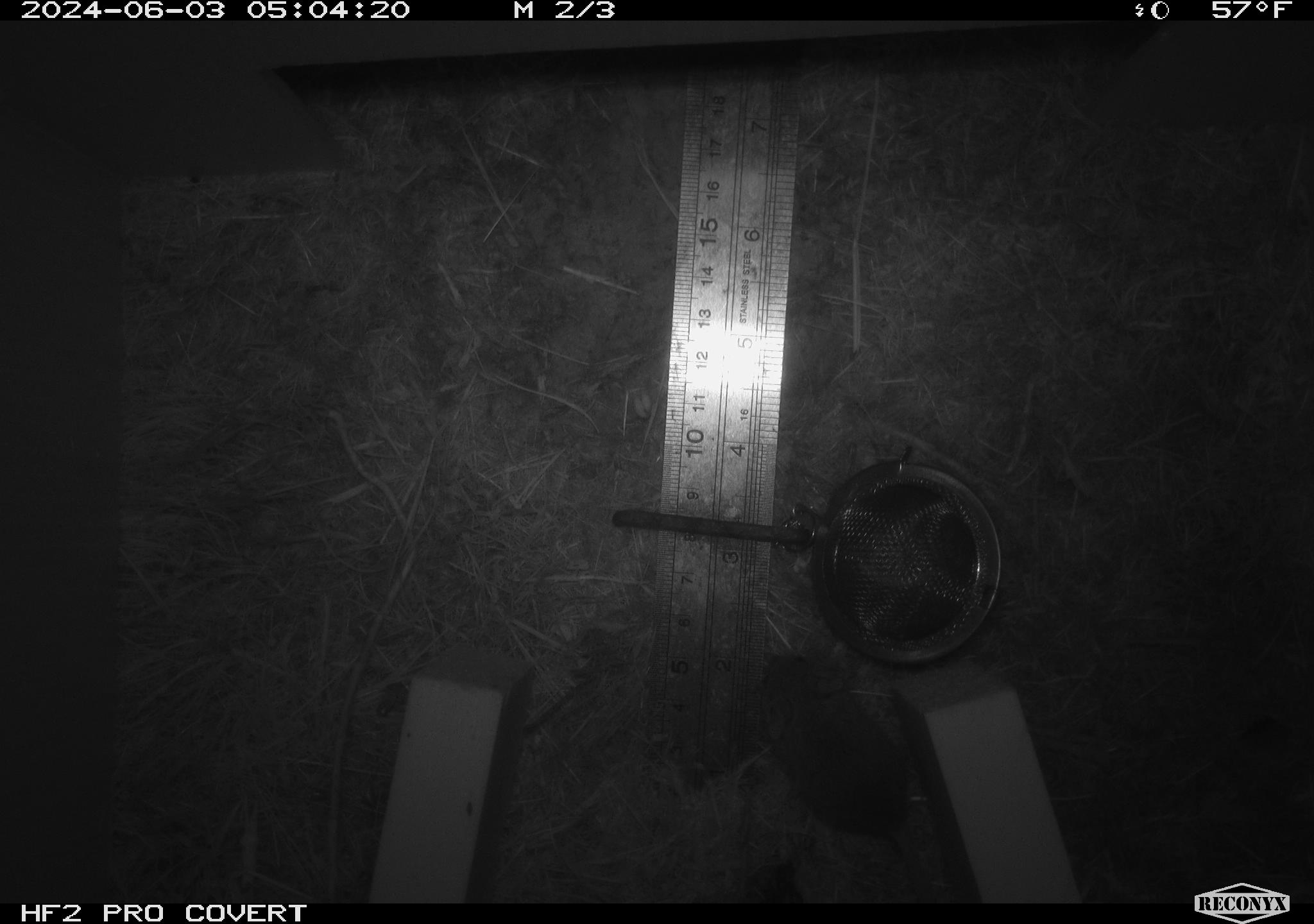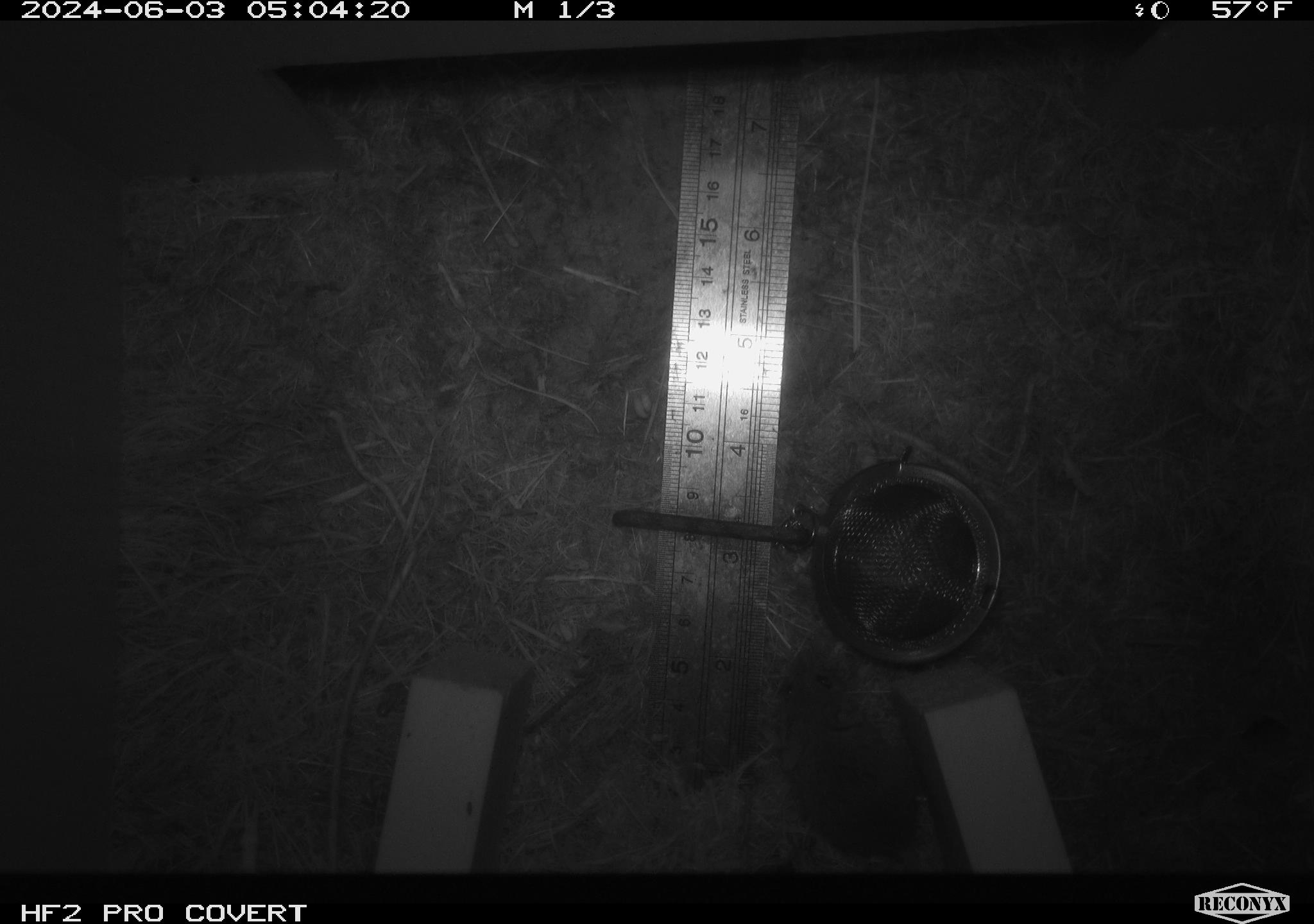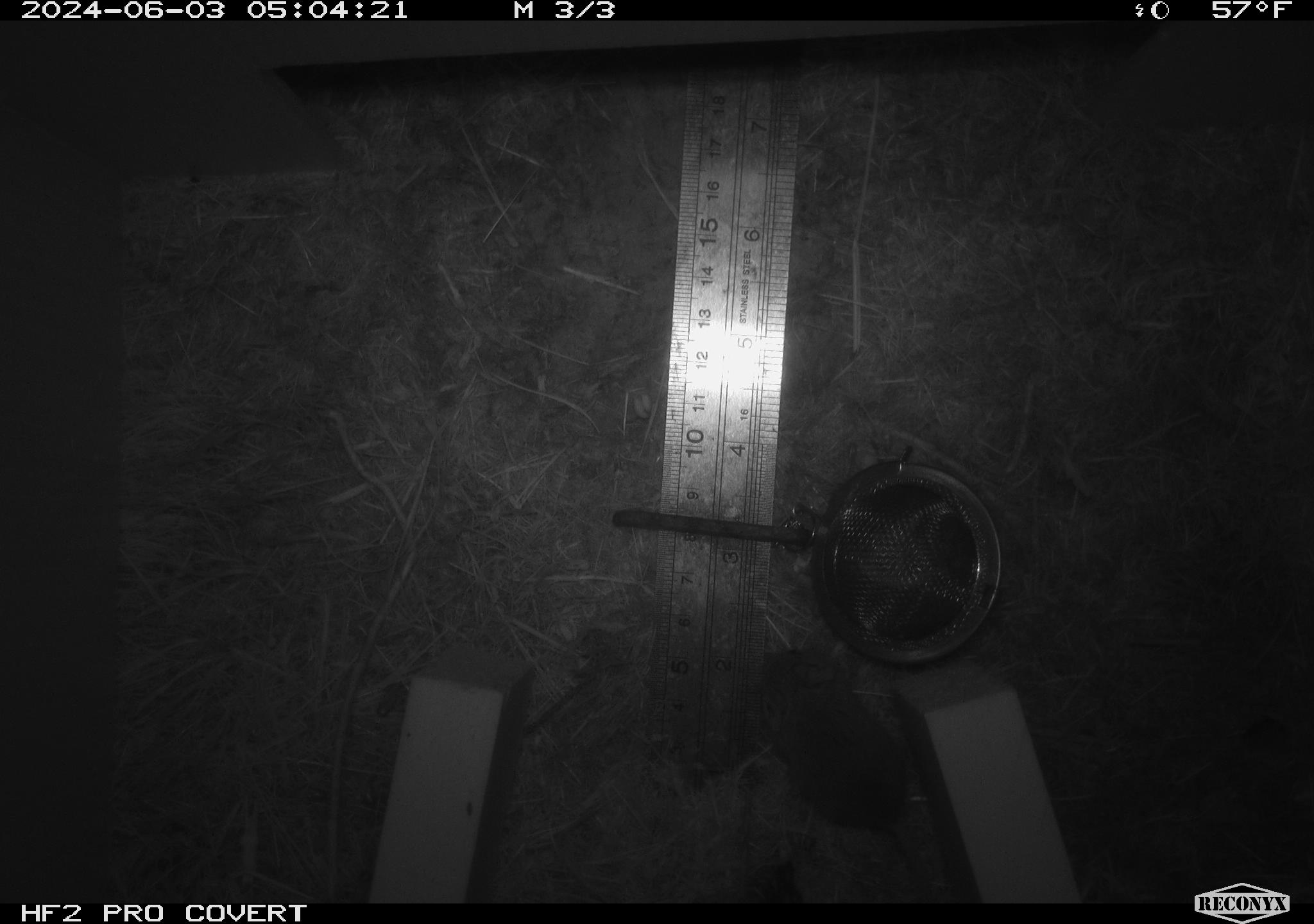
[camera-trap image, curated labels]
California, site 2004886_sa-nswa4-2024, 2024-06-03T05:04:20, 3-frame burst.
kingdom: Animalia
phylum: Chordata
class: Mammalia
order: Rodentia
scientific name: Rodentia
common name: mouse species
Mouse species (Rodentia).